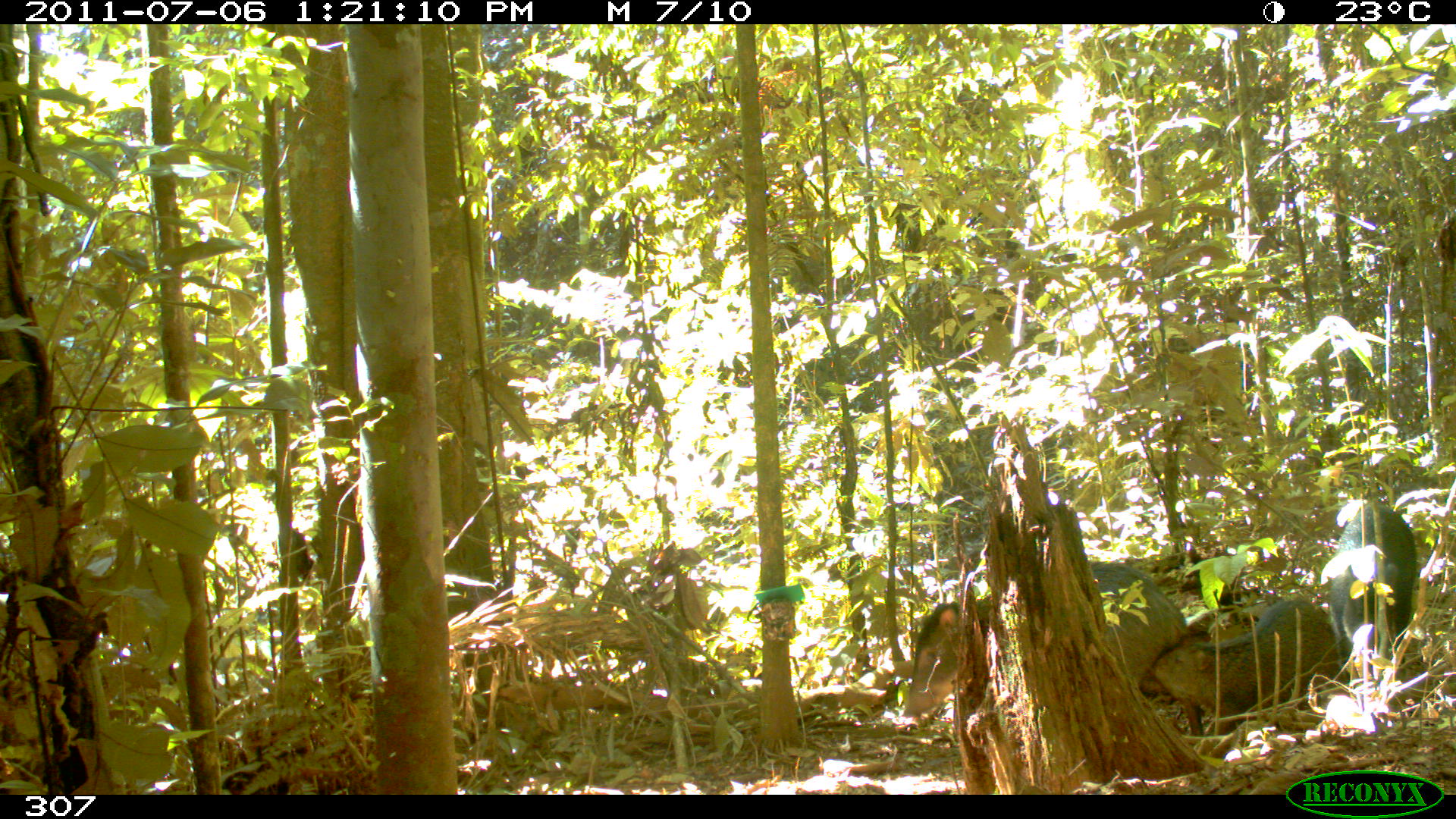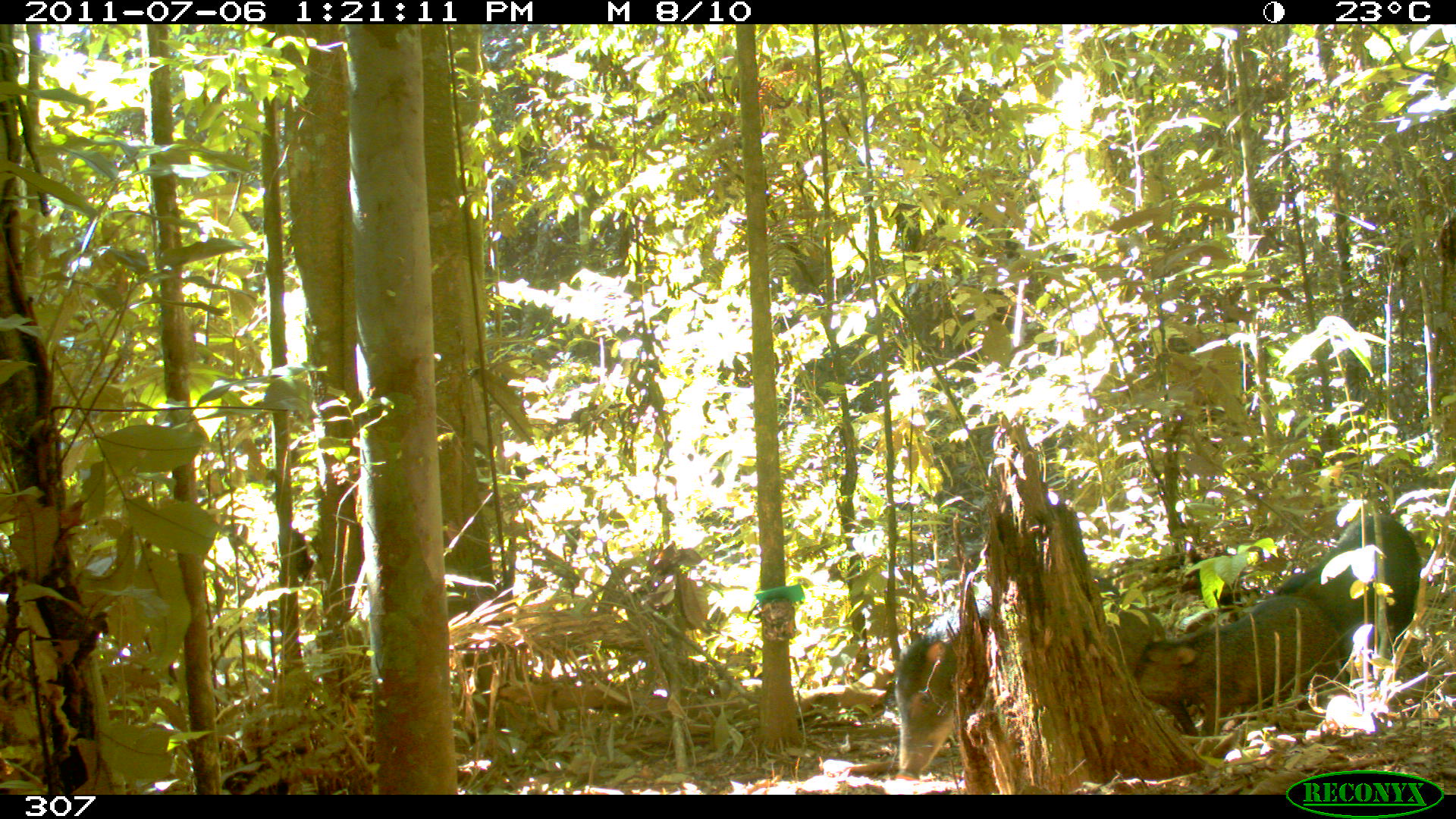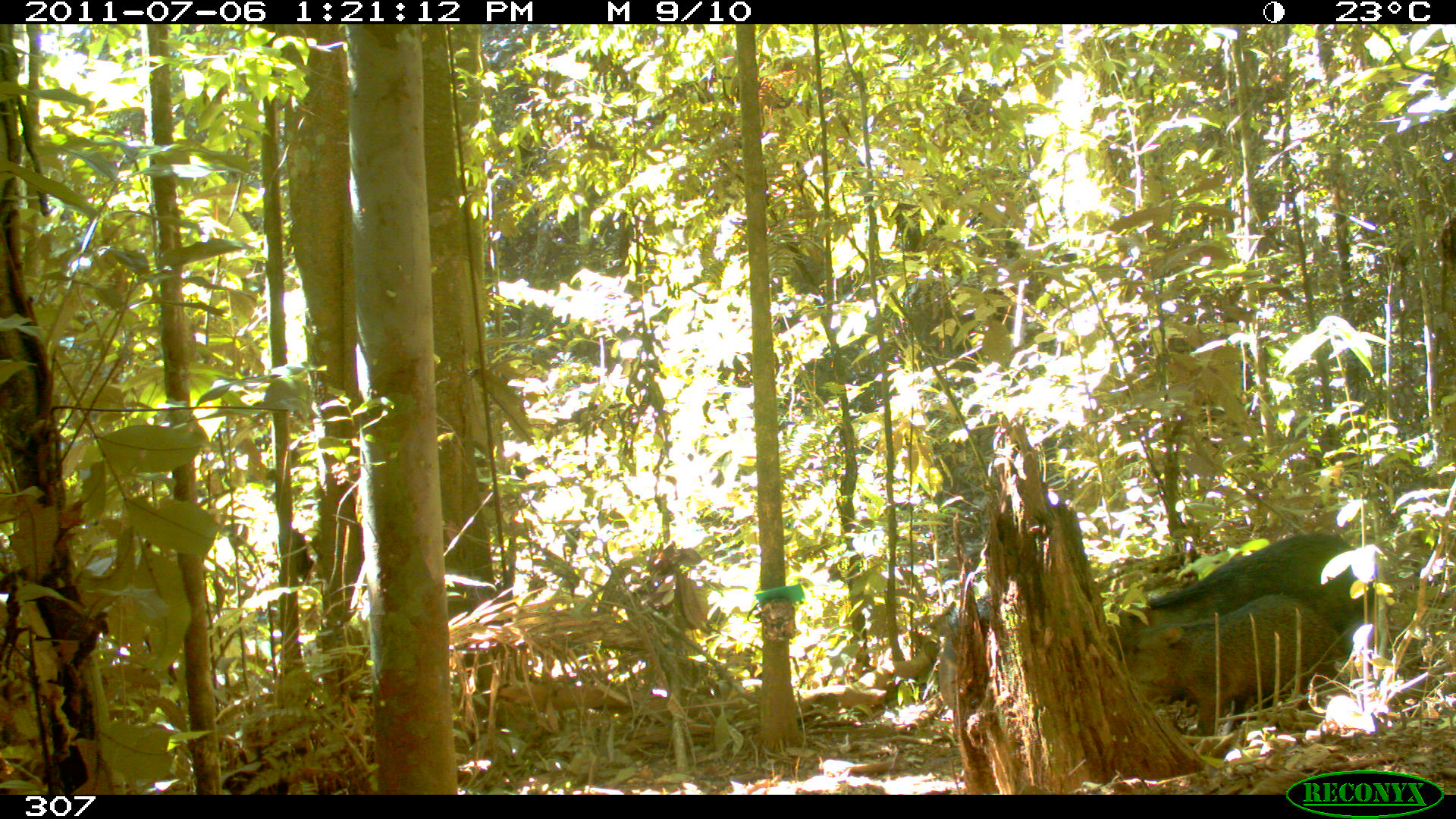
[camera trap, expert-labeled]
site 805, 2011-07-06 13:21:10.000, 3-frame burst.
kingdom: Animalia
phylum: Chordata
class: Mammalia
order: Artiodactyla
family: Tayassuidae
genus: Tayassu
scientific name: Tayassu pecari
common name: white-lipped peccary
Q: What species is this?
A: Tayassu pecari (white-lipped peccary).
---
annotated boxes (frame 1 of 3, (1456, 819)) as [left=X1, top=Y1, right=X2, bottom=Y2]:
tayassu pecari: [left=902, top=559, right=1186, bottom=717]; [left=1147, top=595, right=1337, bottom=736]; [left=1325, top=501, right=1416, bottom=676]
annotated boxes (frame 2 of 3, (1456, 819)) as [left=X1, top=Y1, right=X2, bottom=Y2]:
tayassu pecari: [left=893, top=587, right=1166, bottom=781]; [left=1133, top=593, right=1344, bottom=732]; [left=1272, top=513, right=1421, bottom=650]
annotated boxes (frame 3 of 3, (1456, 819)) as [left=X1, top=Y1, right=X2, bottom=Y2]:
tayassu pecari: [left=1110, top=528, right=1379, bottom=702]; [left=933, top=591, right=1197, bottom=713]; [left=1123, top=592, right=1347, bottom=734]